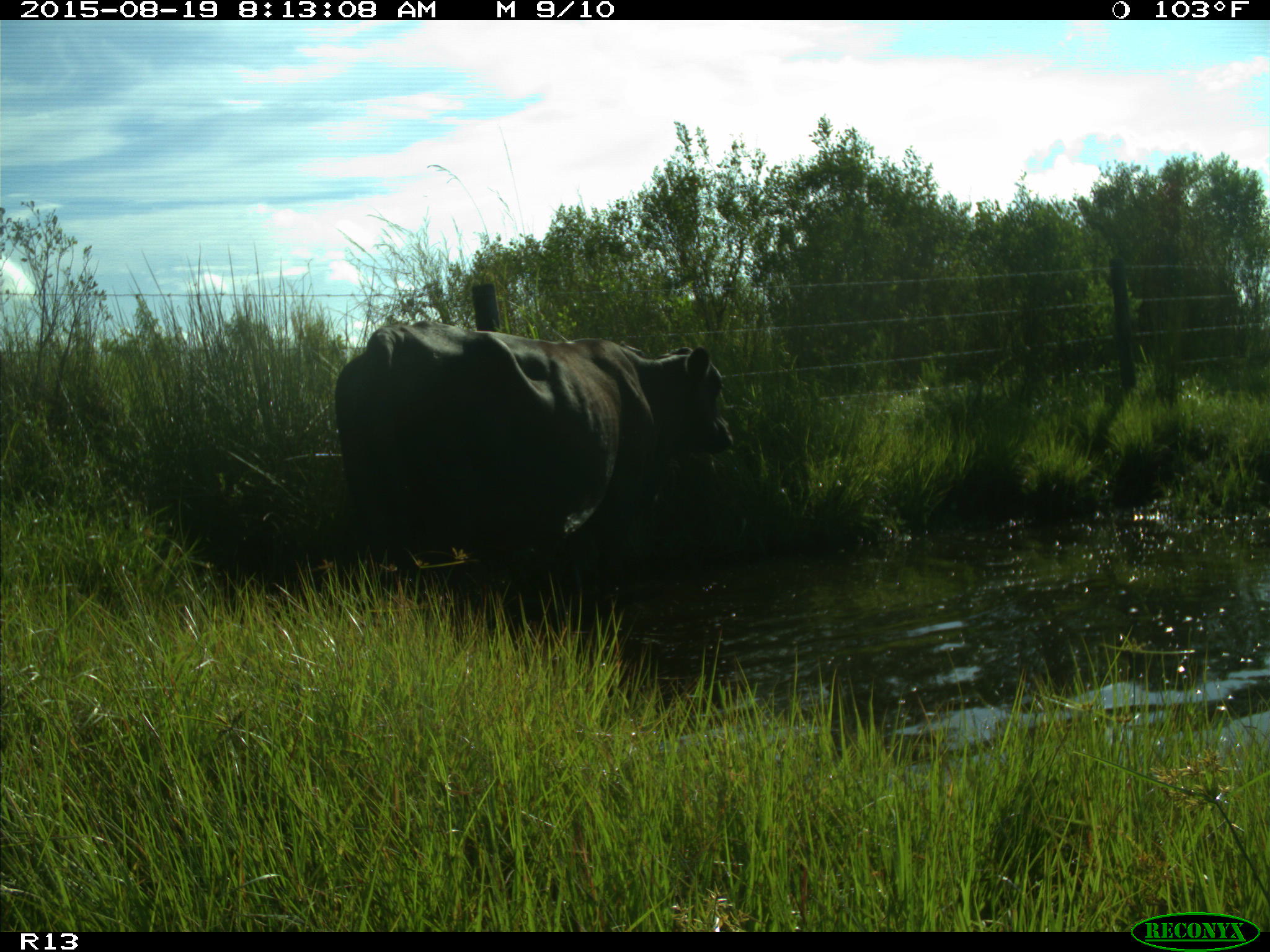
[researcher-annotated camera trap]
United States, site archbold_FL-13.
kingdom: Animalia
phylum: Chordata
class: Mammalia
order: Artiodactyla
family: Bovidae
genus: Bos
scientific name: Bos taurus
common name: domestic cow